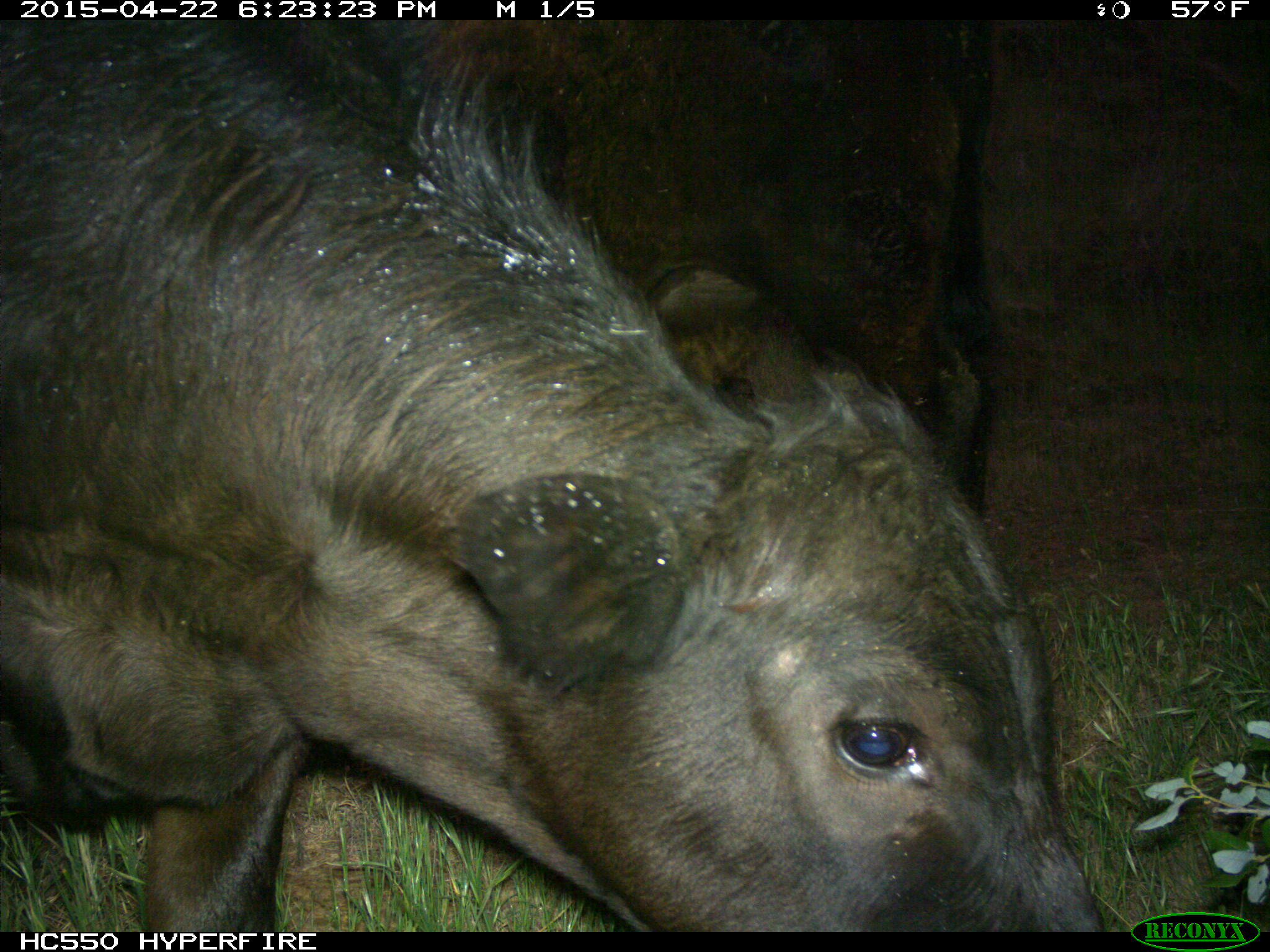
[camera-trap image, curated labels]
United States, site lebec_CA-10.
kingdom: Animalia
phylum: Chordata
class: Mammalia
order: Artiodactyla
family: Bovidae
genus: Bos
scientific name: Bos taurus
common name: domestic cow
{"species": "Bos taurus (domestic cow)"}